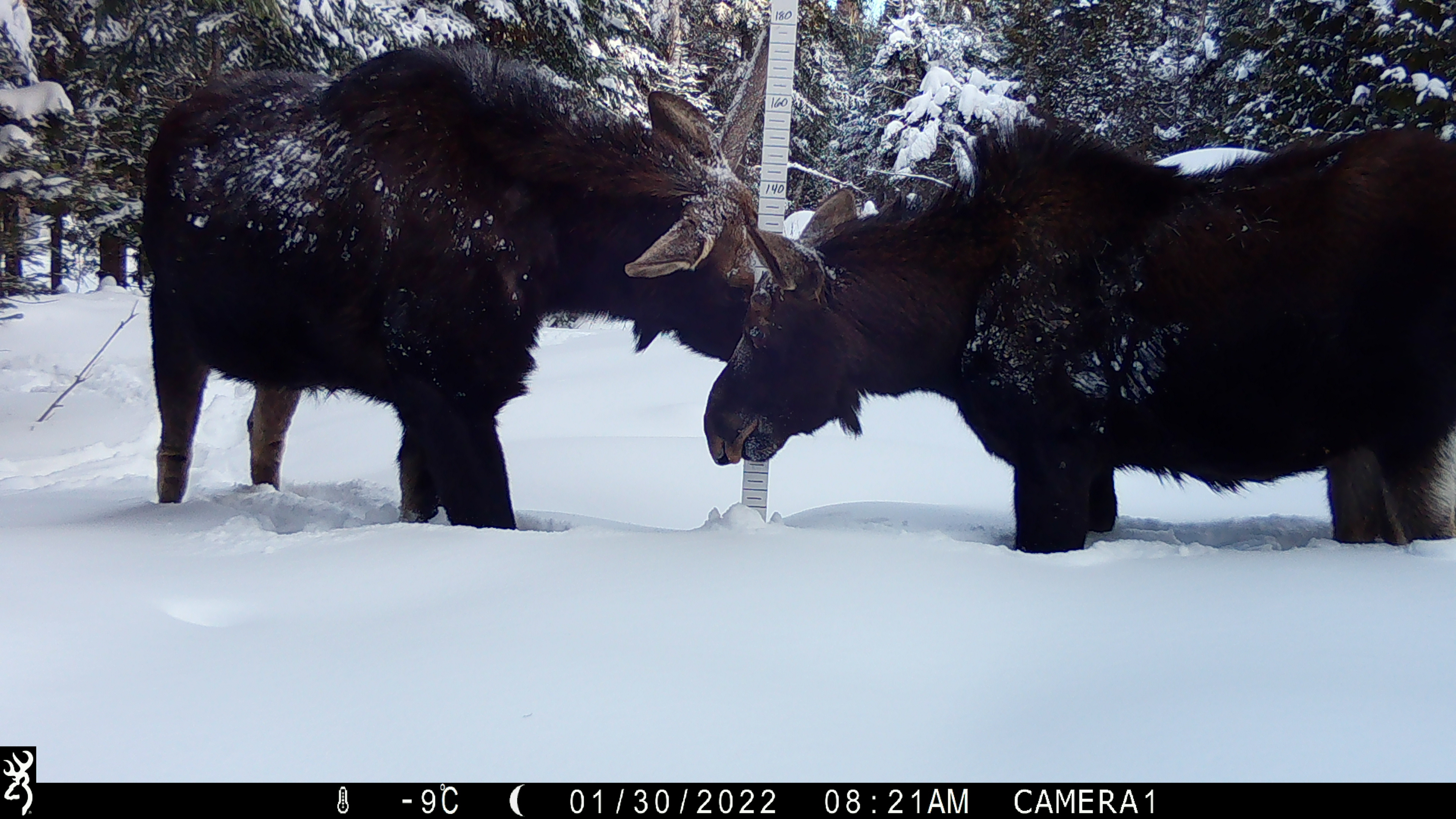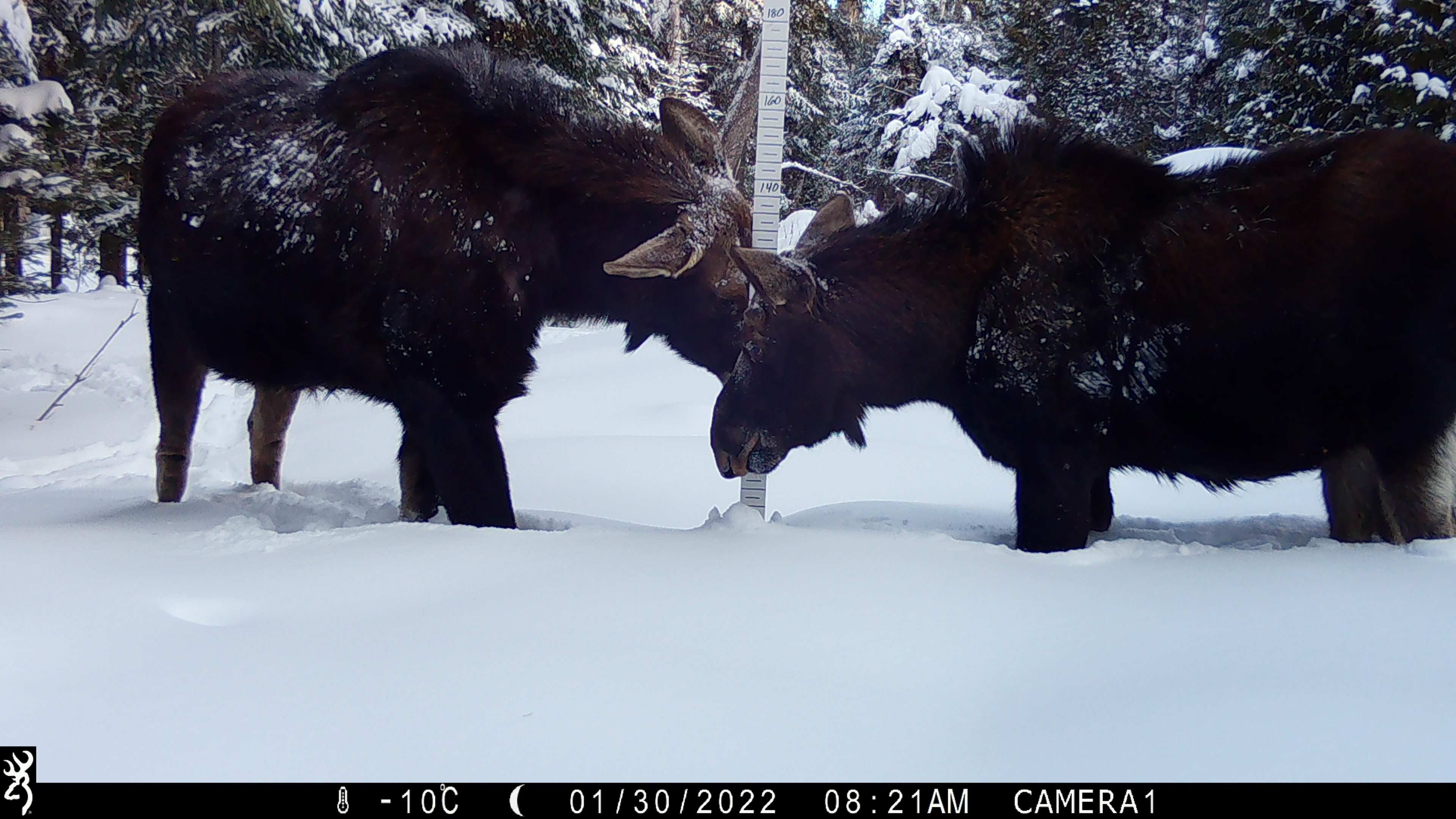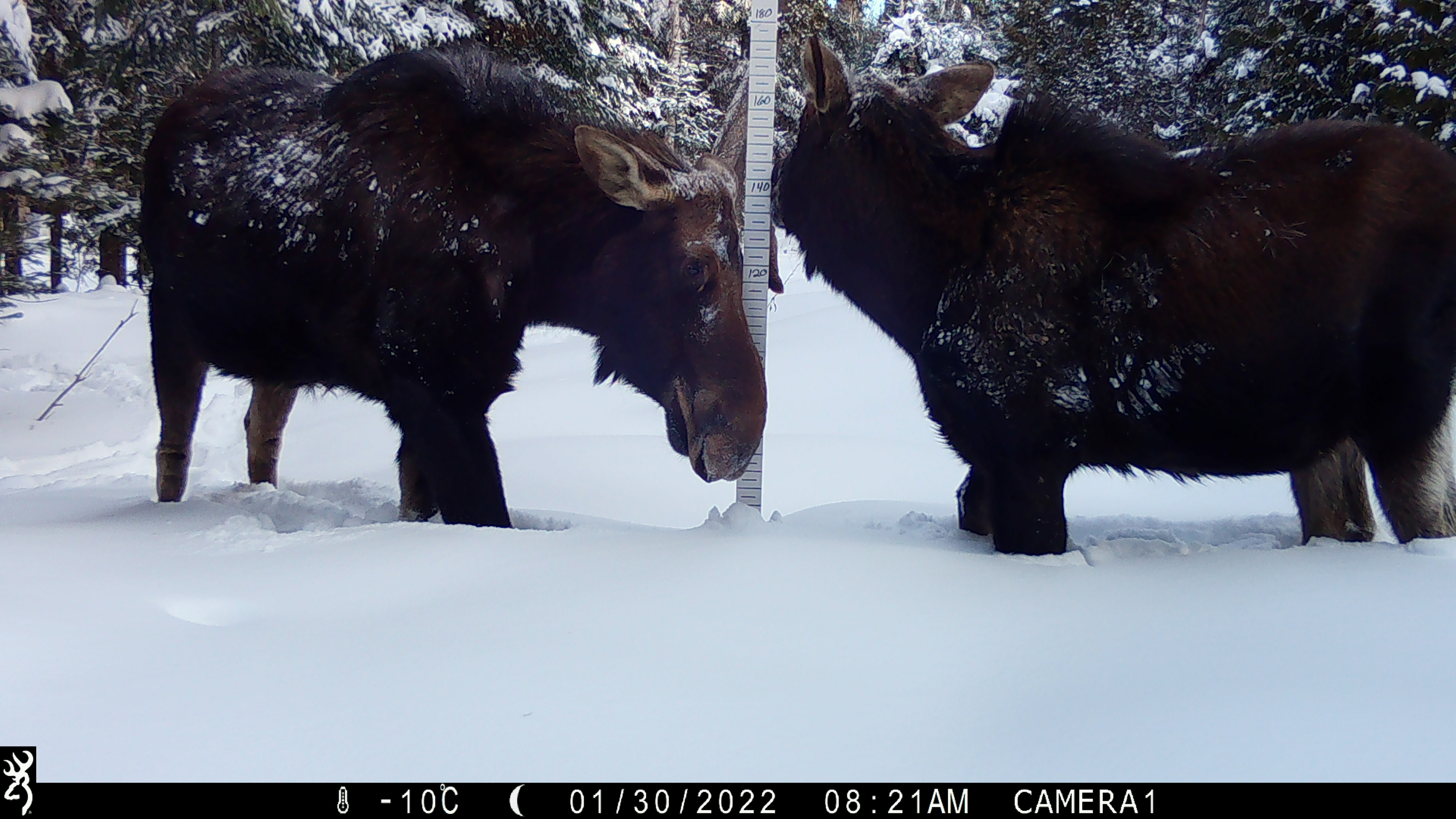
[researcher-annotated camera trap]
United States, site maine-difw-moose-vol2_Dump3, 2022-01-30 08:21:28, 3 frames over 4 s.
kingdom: Animalia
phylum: Chordata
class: Mammalia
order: Artiodactyla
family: Cervidae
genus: Alces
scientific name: Alces alces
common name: moose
Moose (Alces alces).